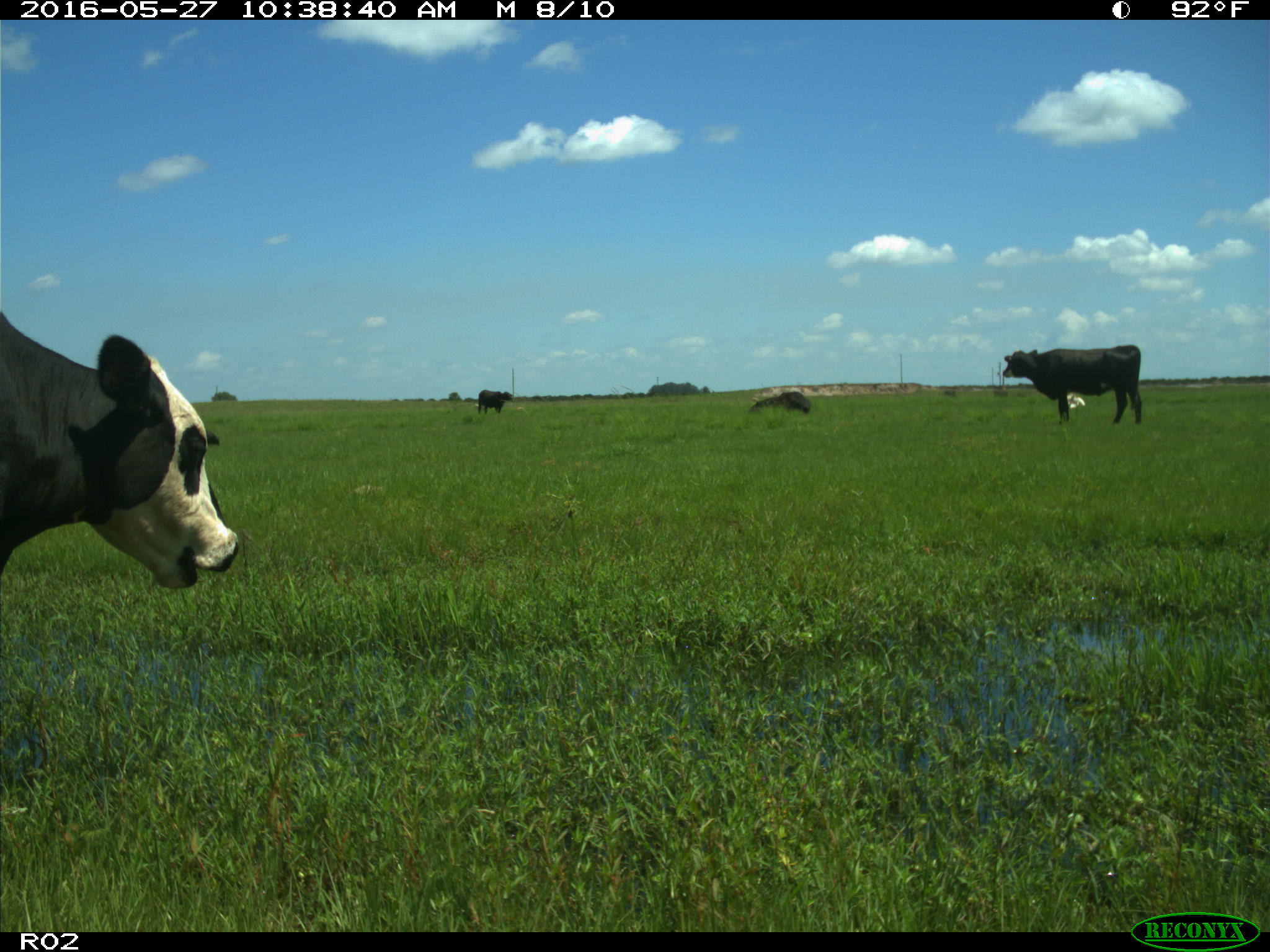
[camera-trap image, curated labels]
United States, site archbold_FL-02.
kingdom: Animalia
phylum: Chordata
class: Mammalia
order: Artiodactyla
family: Bovidae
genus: Bos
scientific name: Bos taurus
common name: domestic cow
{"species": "Bos taurus (domestic cow)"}